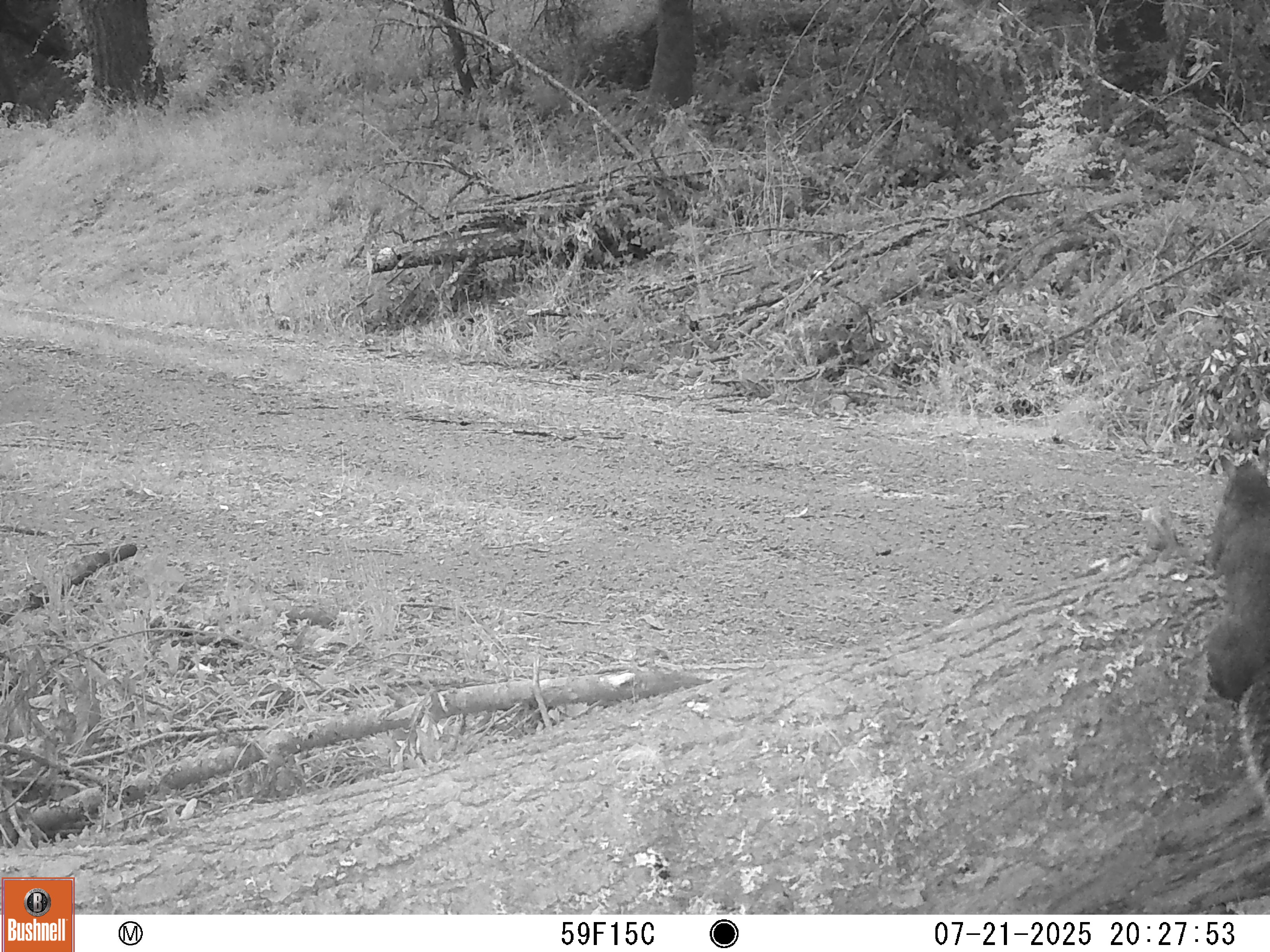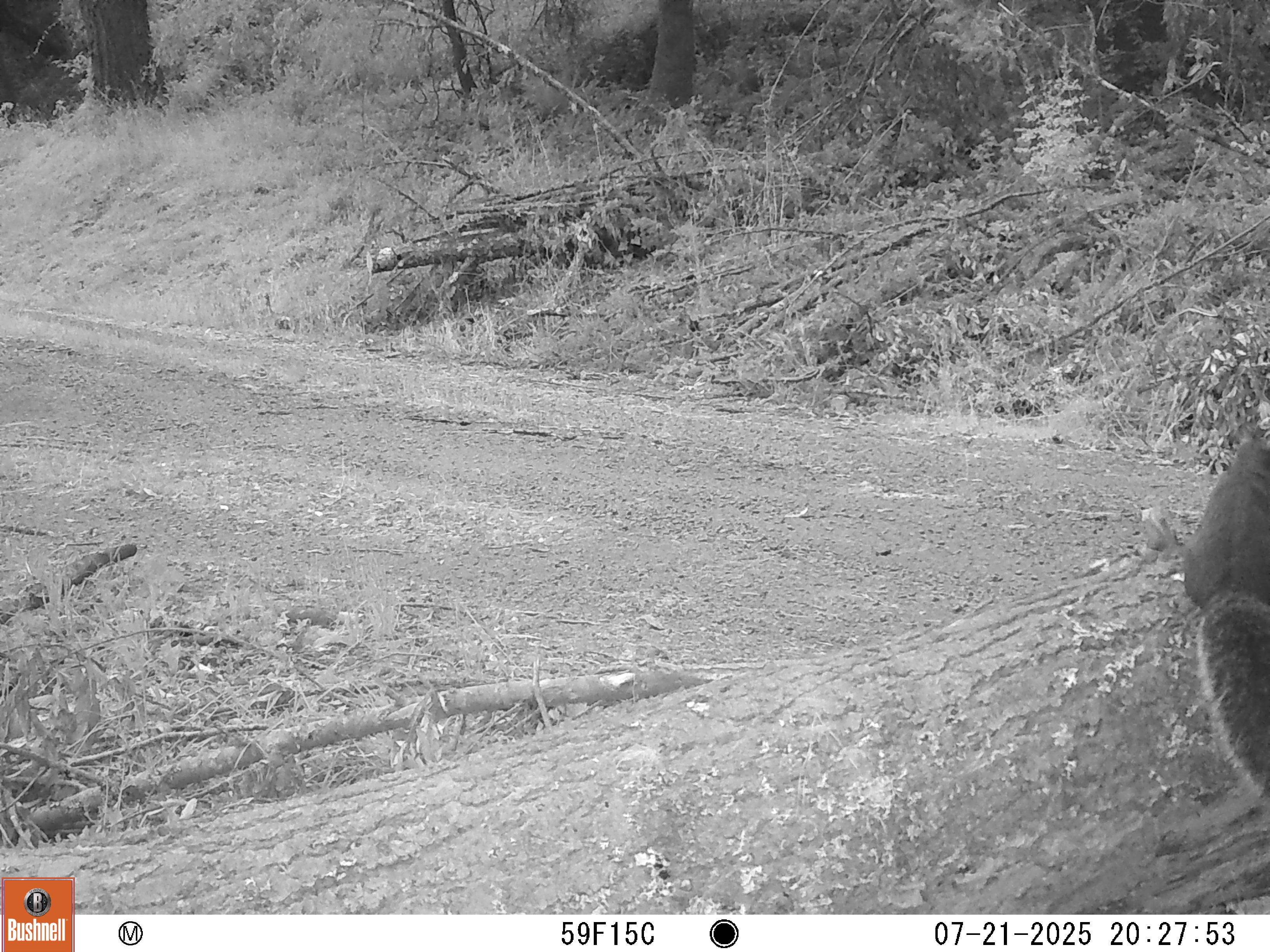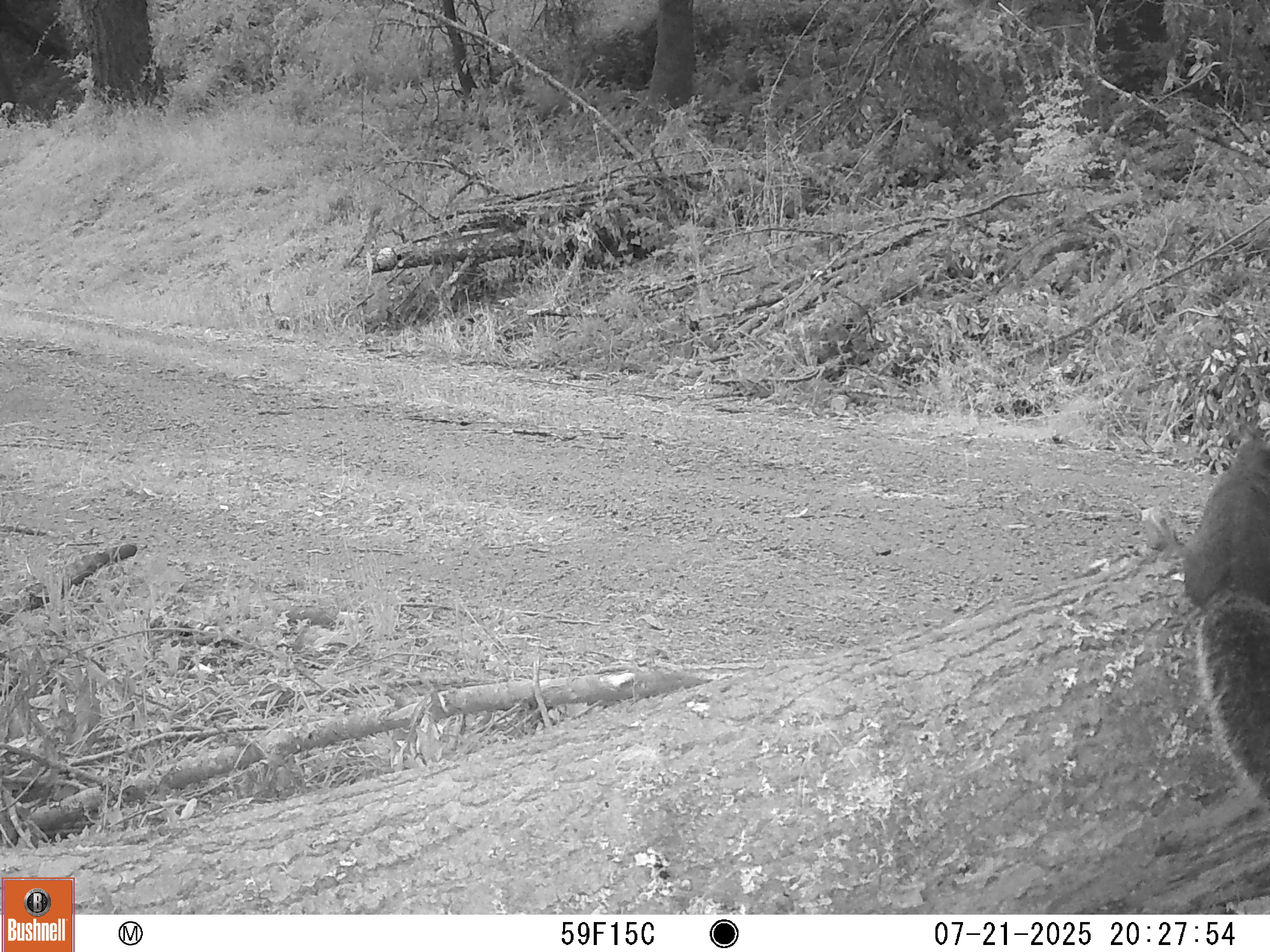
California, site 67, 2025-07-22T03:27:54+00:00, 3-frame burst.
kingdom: Animalia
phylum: Chordata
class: Mammalia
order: Rodentia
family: Sciuridae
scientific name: Sciuridae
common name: squirrel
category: unknown squirrel